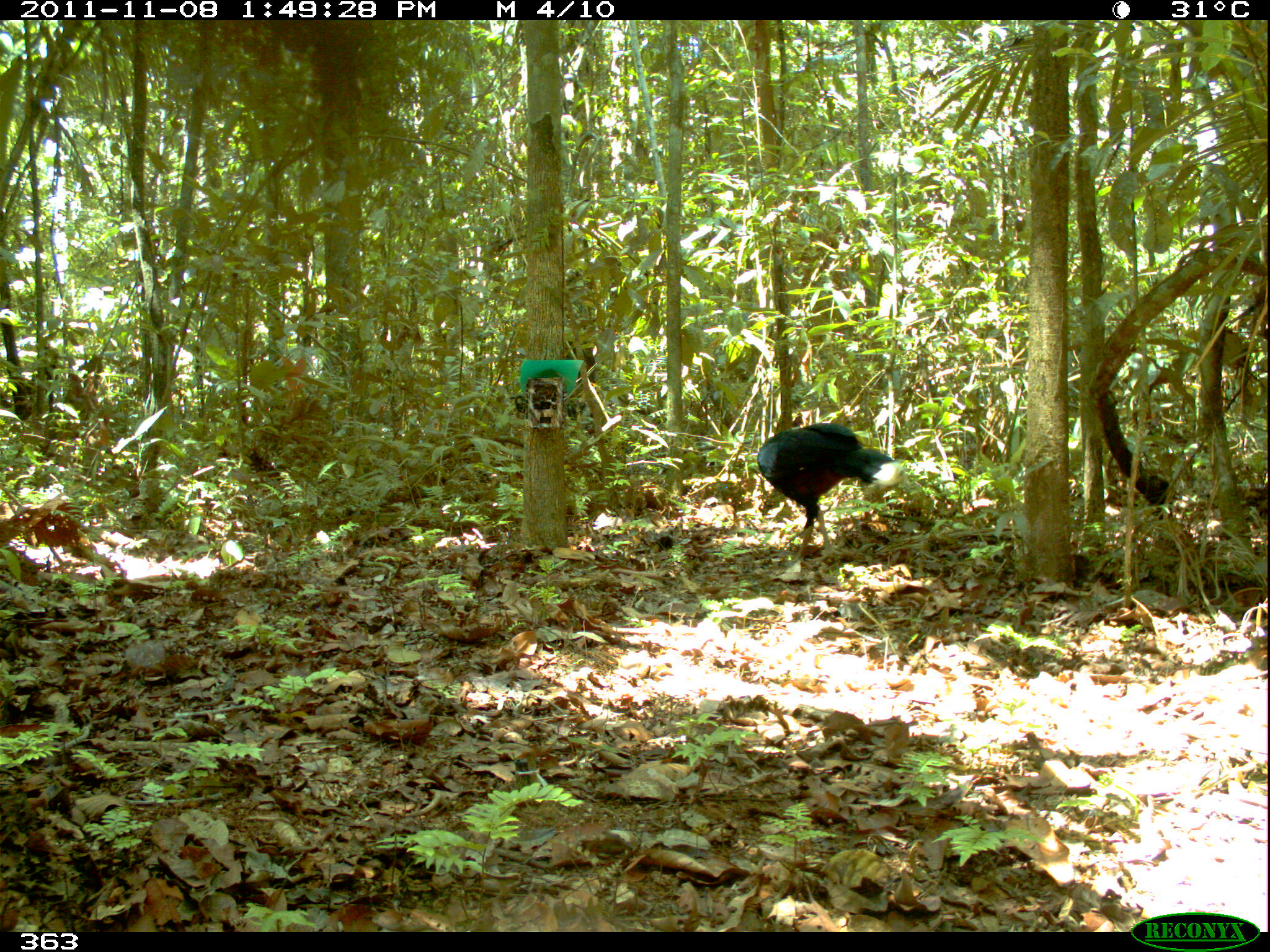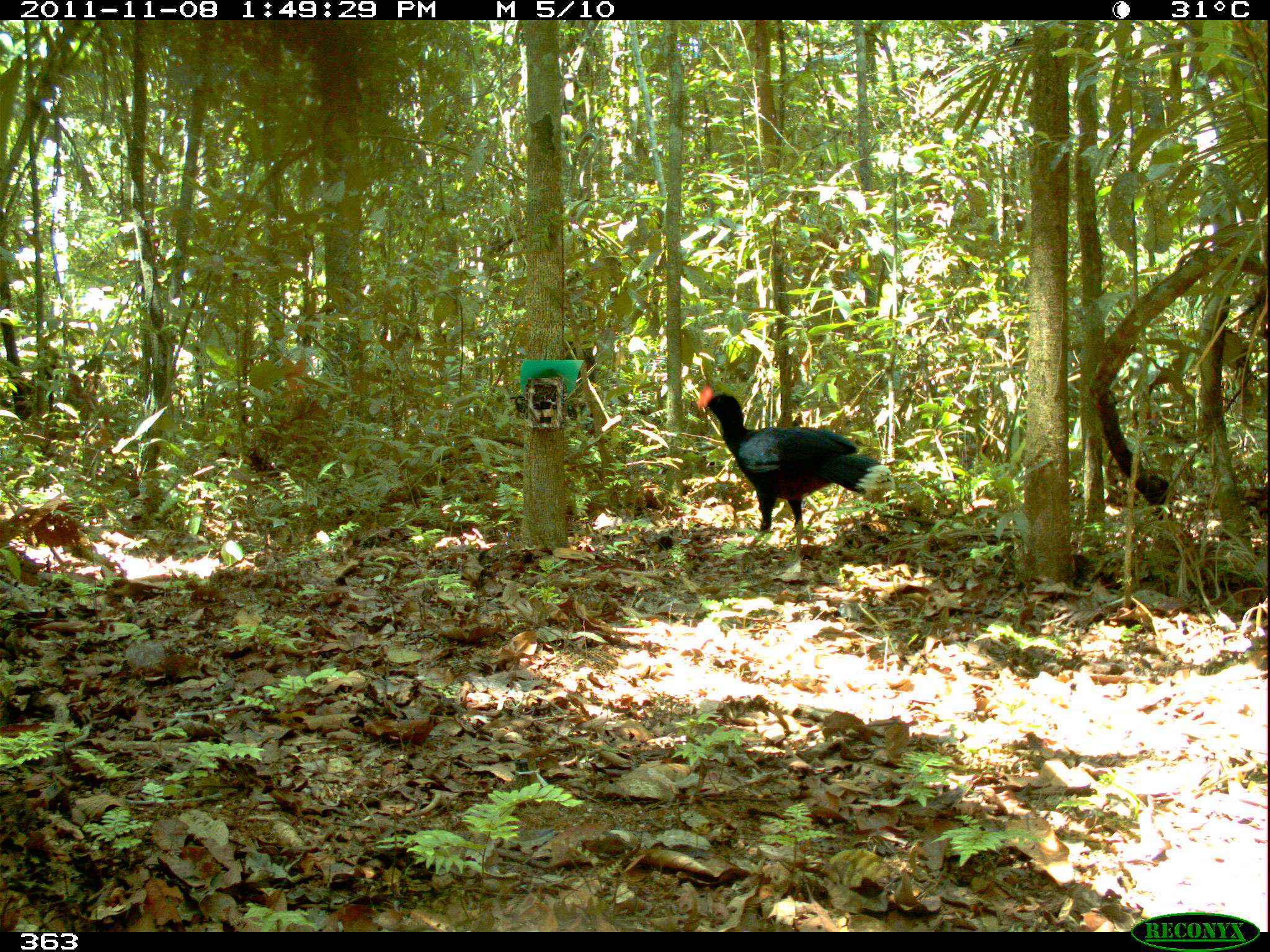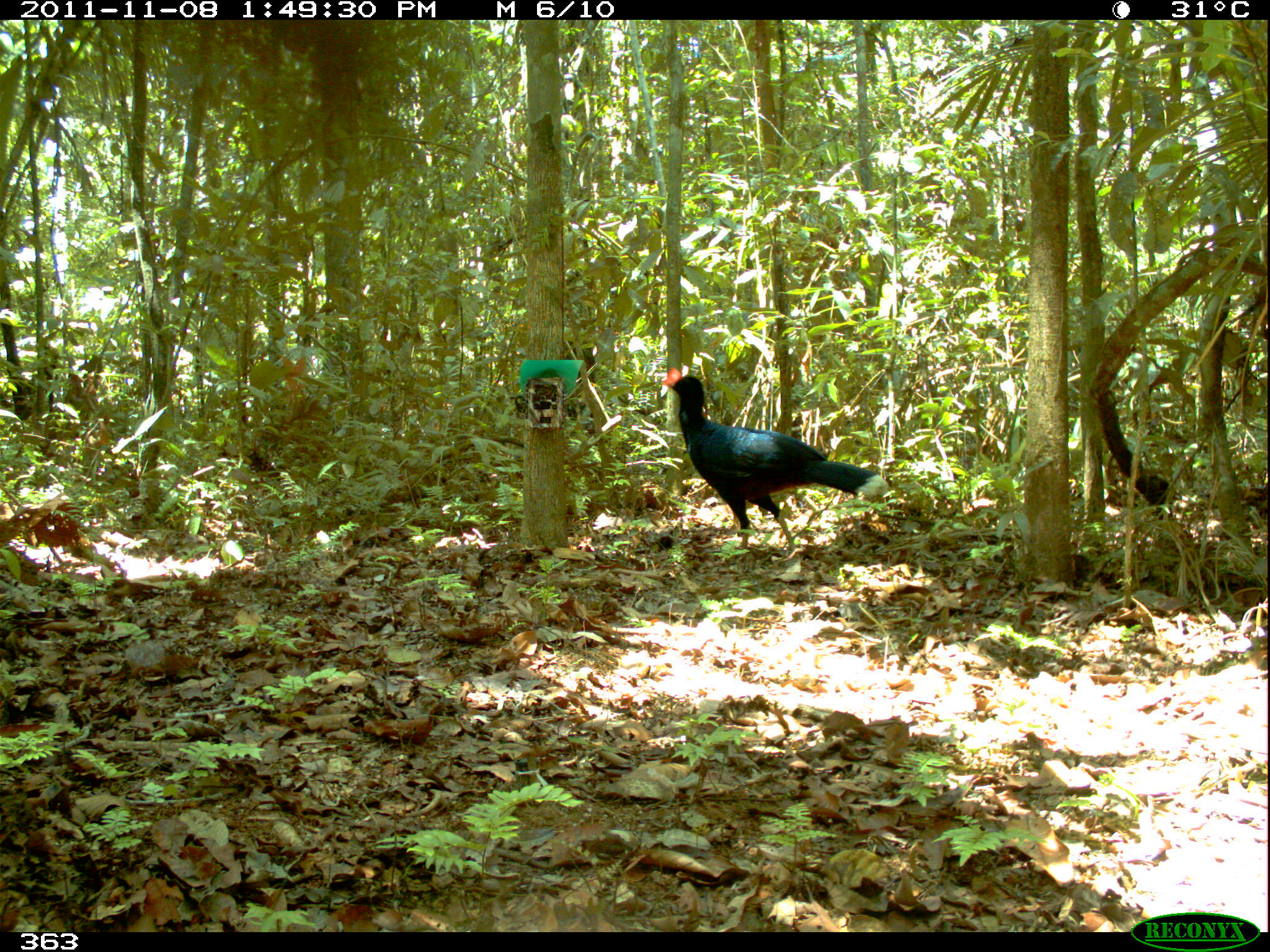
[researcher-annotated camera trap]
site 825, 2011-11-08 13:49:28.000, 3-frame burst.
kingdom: Animalia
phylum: Chordata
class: Aves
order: Galliformes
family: Cracidae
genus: Mitu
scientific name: Mitu tuberosum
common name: razor-billed curassow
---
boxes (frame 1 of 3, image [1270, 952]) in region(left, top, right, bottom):
mitu tuberosum: region(756, 422, 898, 571)